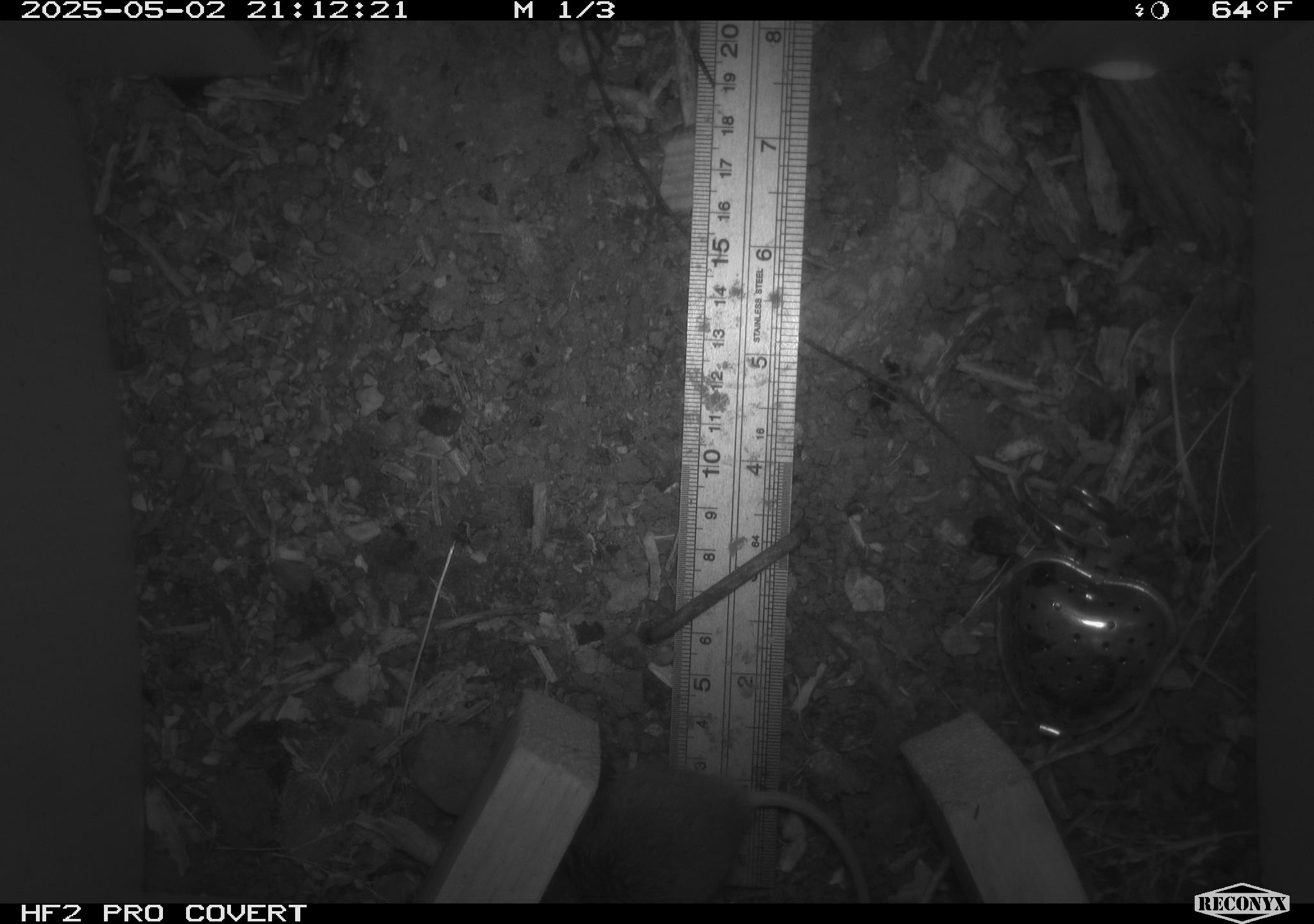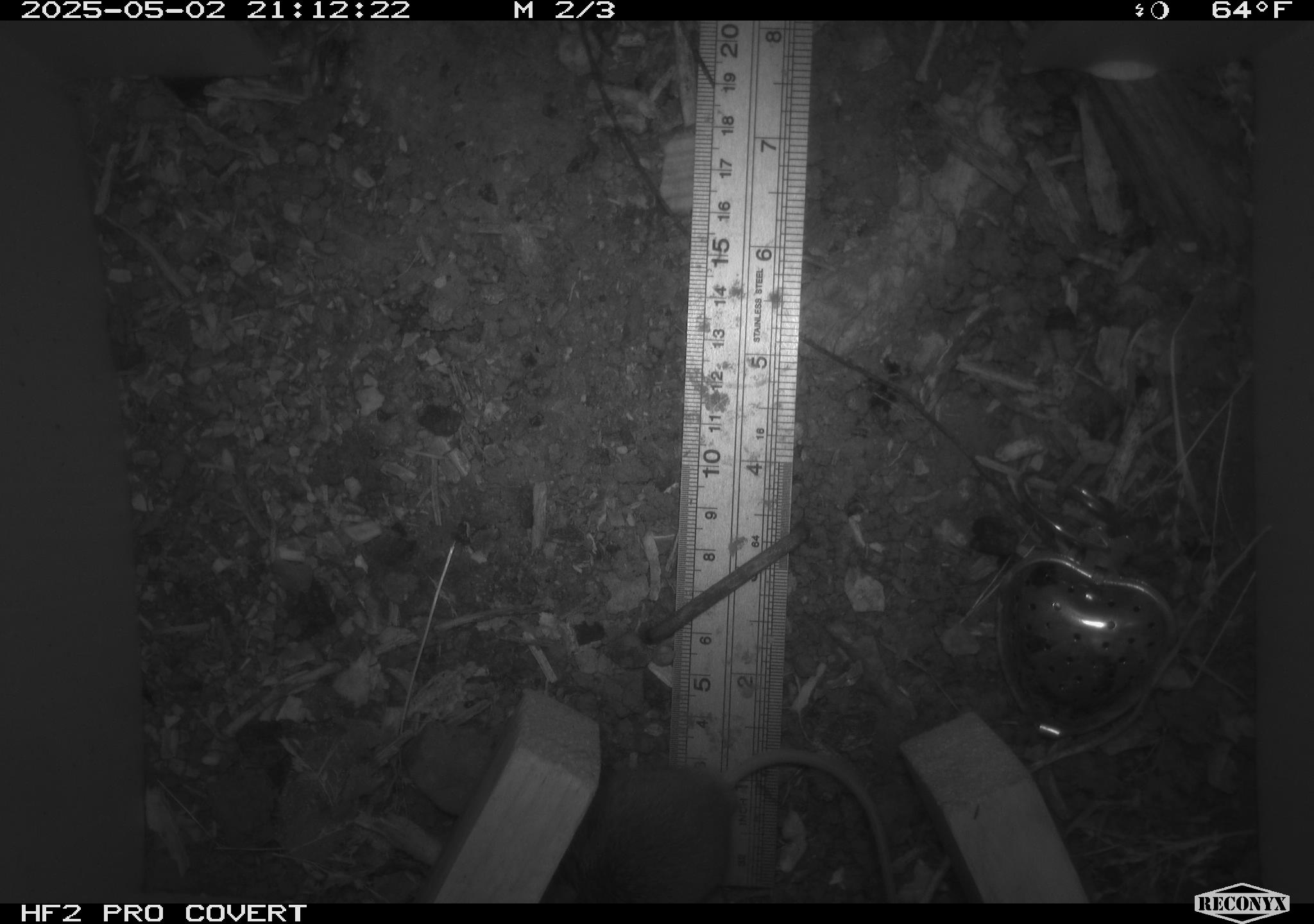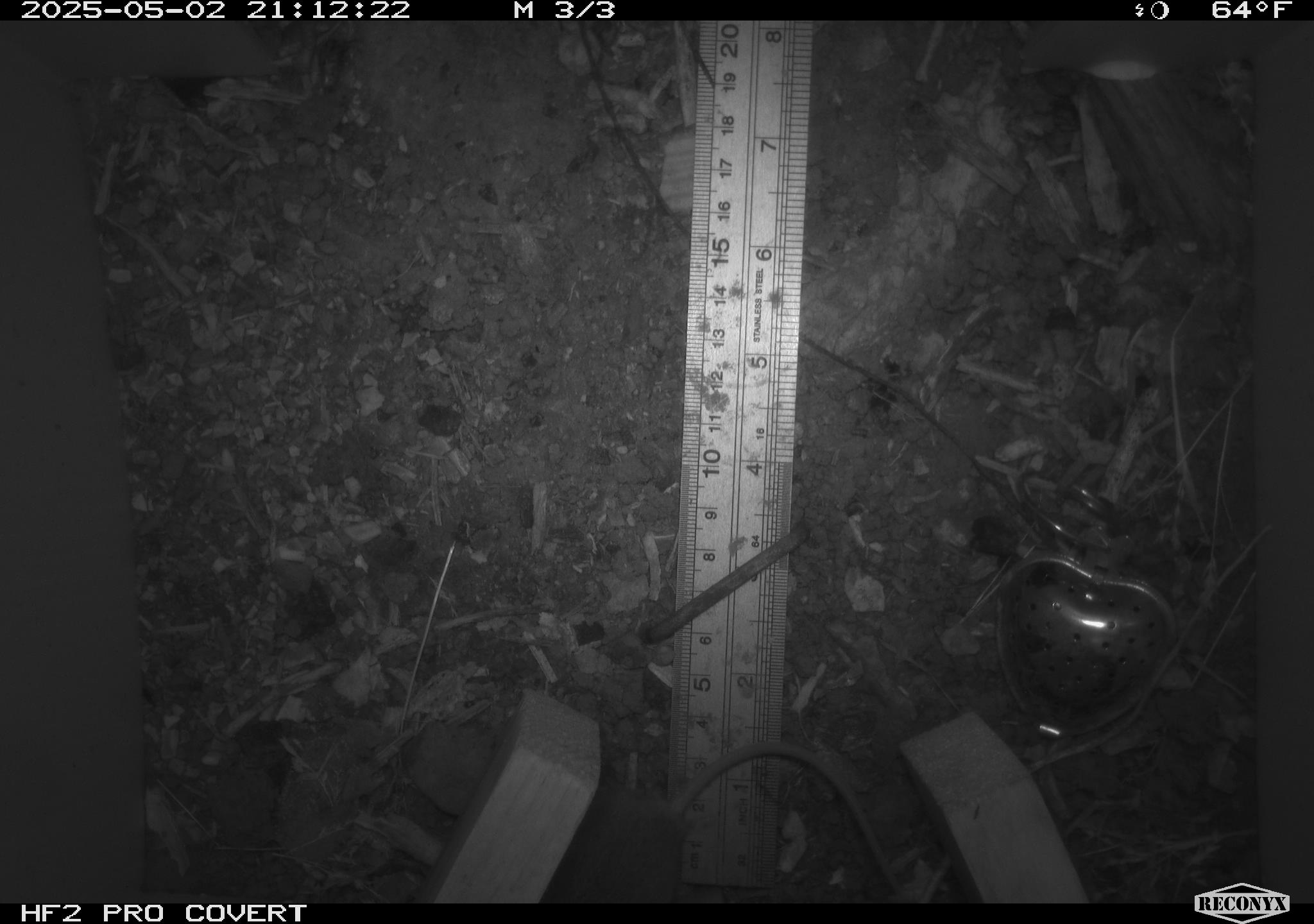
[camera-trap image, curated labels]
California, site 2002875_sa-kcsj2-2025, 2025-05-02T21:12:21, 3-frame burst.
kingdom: Animalia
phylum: Chordata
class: Mammalia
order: Rodentia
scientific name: Rodentia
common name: rodent